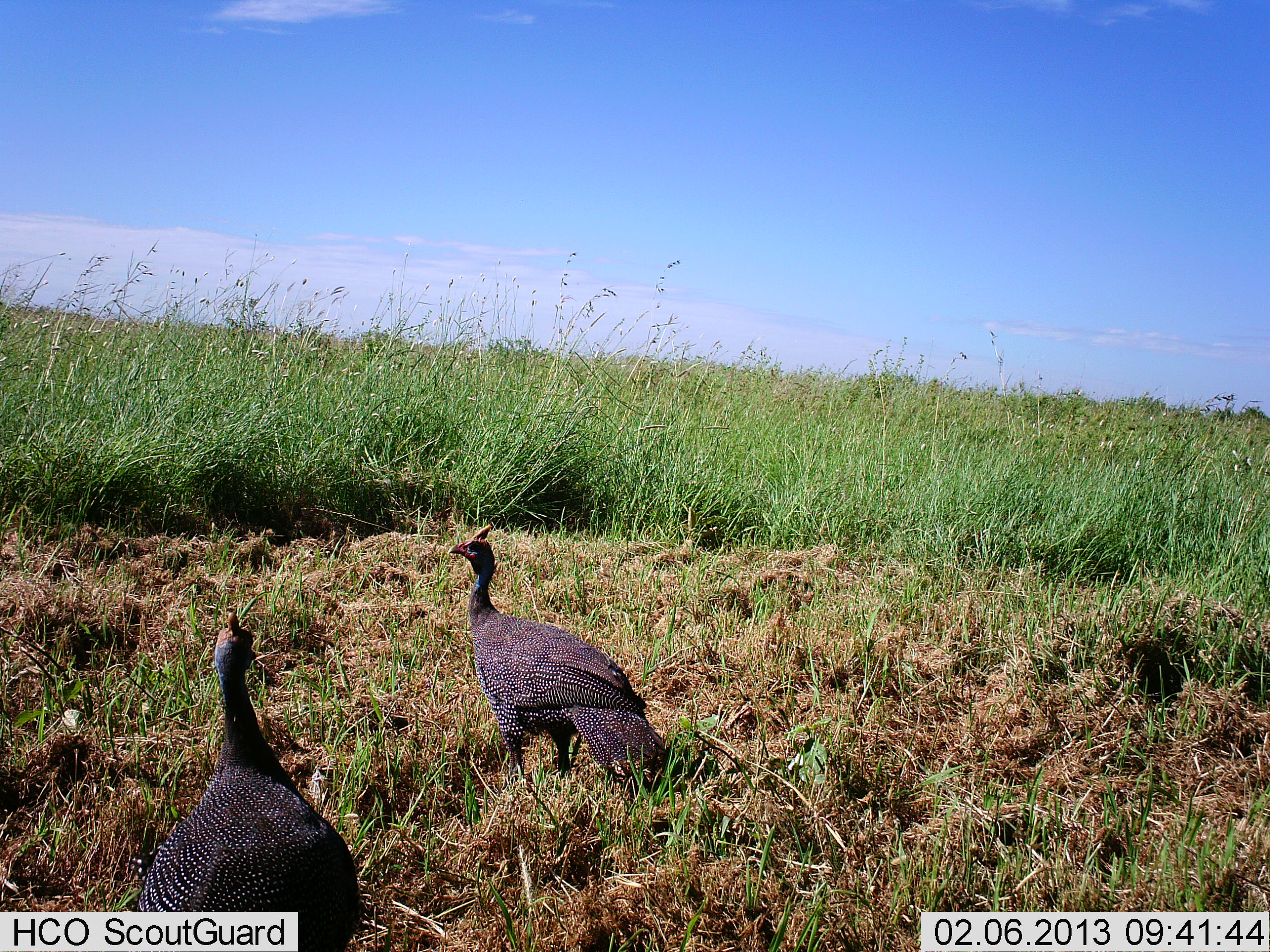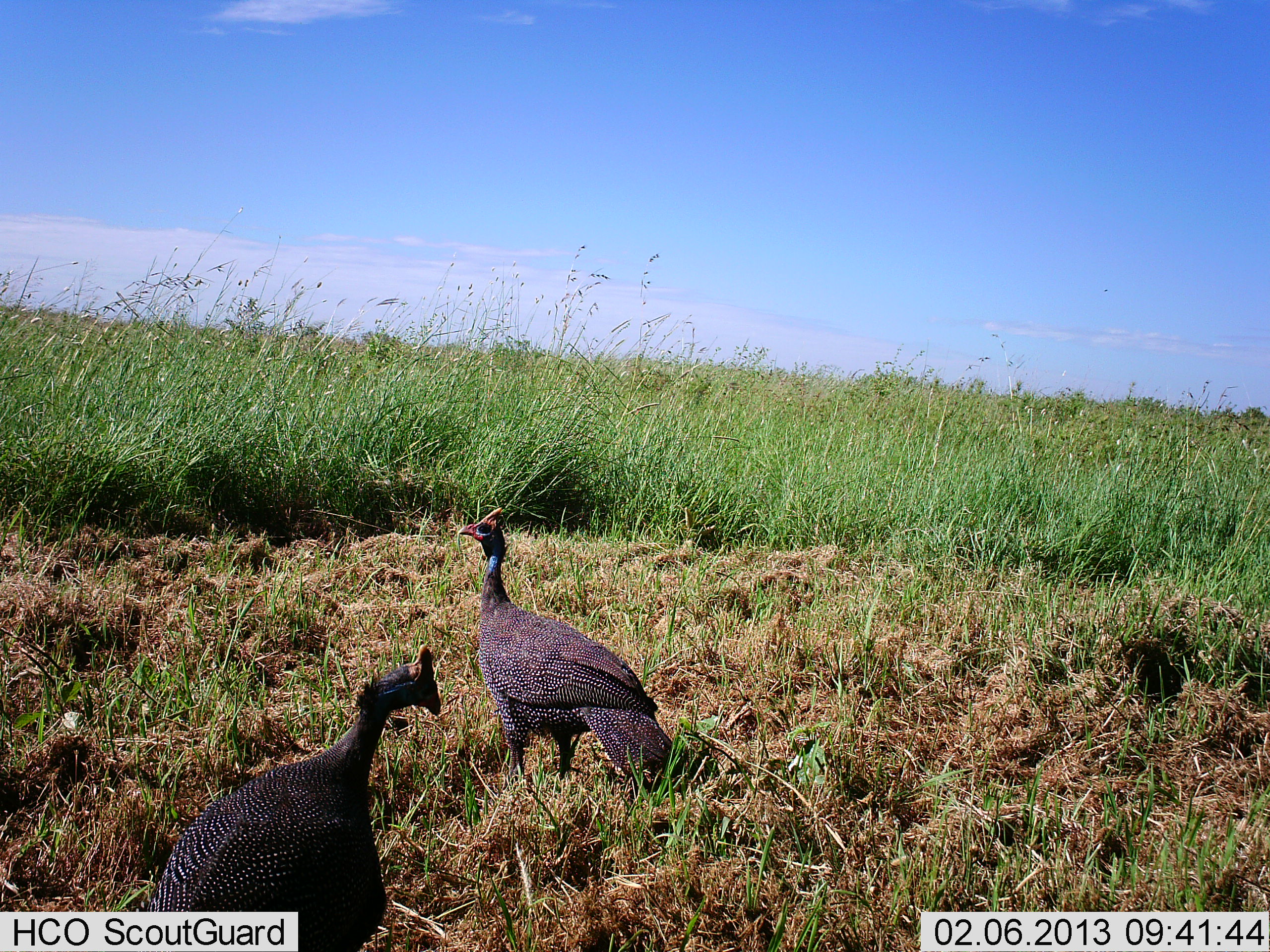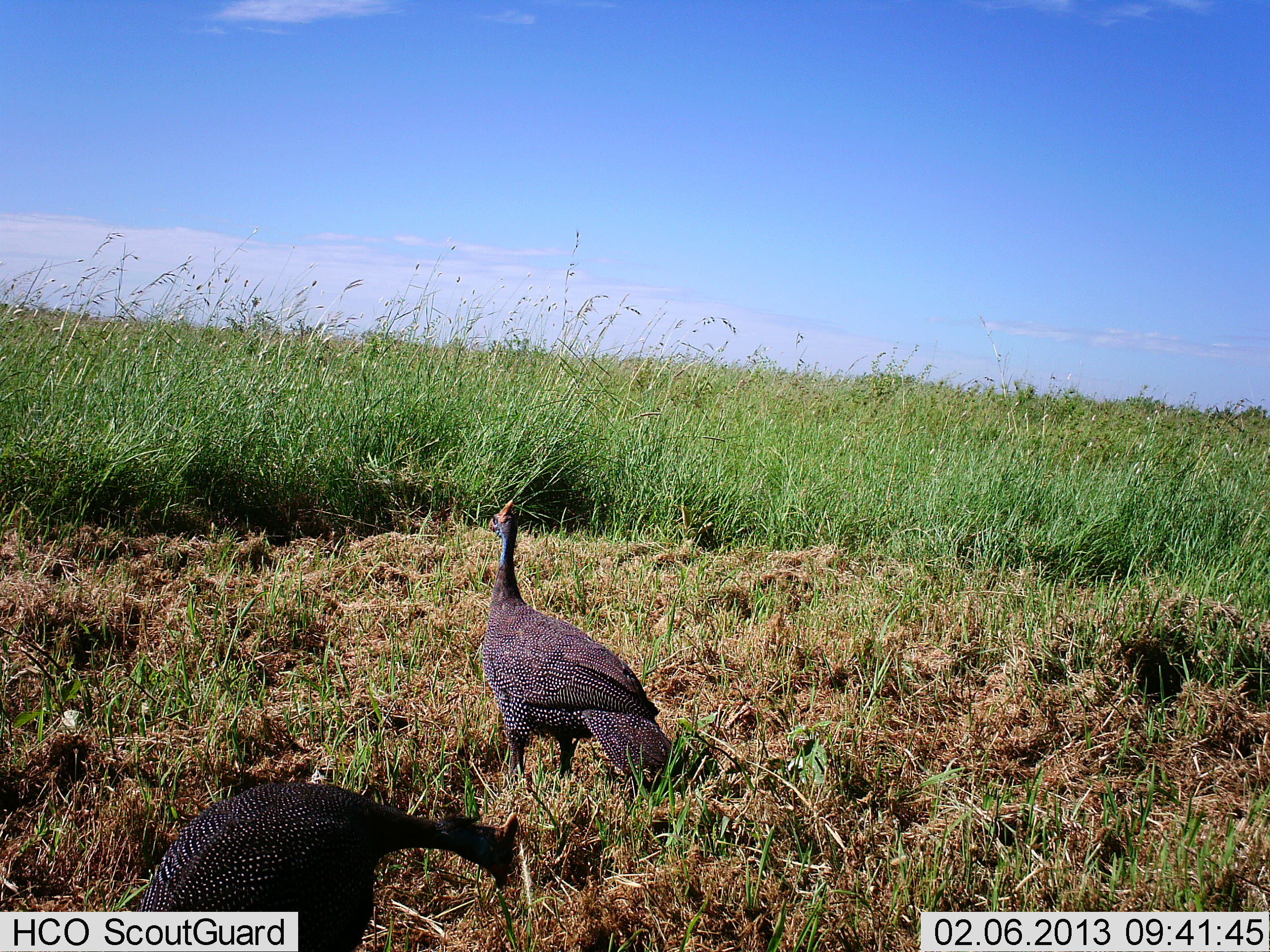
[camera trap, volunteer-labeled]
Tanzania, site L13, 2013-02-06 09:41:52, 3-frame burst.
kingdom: Animalia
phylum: Chordata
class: Aves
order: Galliformes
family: Numididae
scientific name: Numididae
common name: guinea fowl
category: guineafowl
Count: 2.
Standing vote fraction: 89%.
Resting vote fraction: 6%.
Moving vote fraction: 0%.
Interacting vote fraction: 0%.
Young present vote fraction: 0%.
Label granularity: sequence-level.